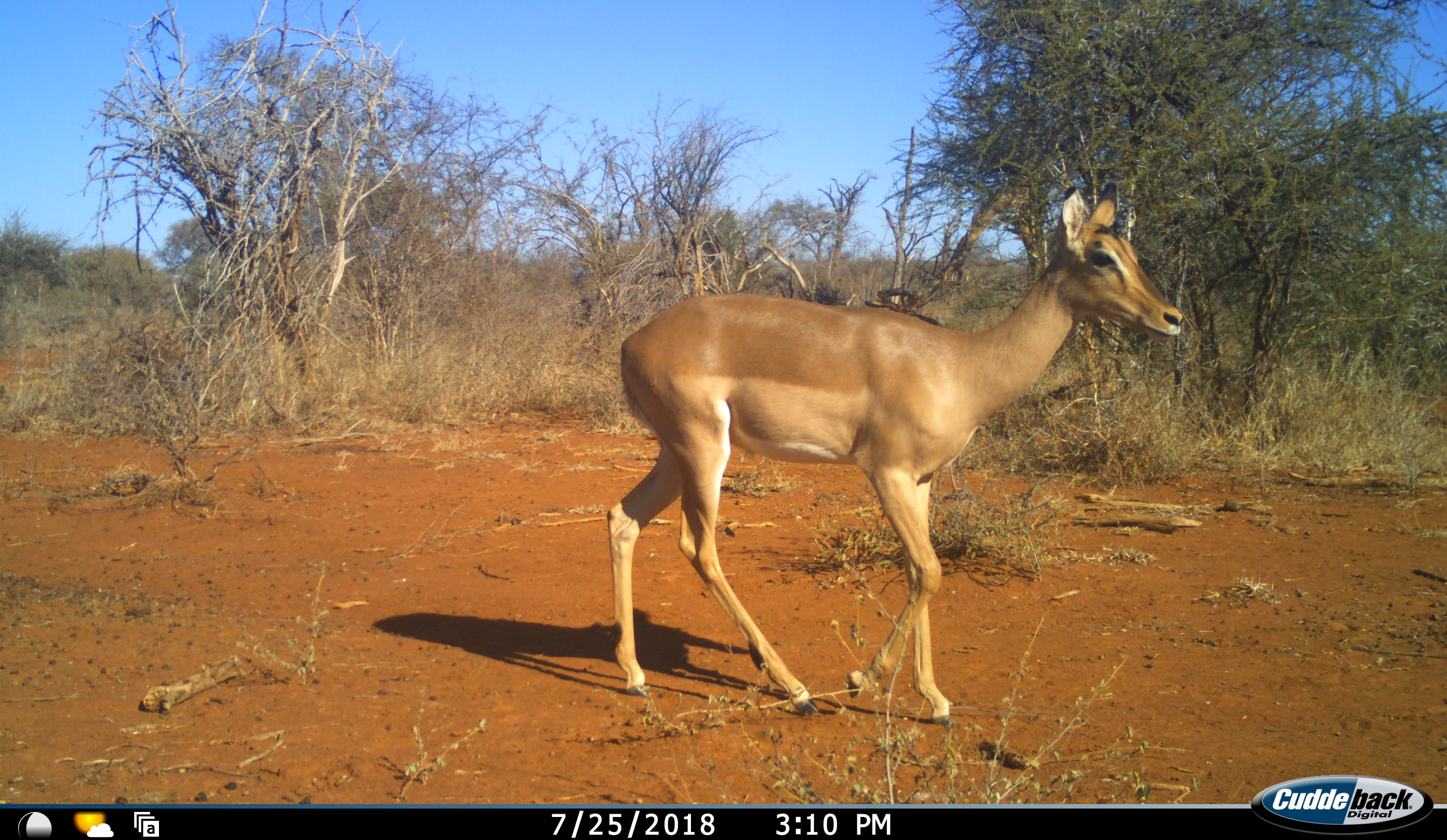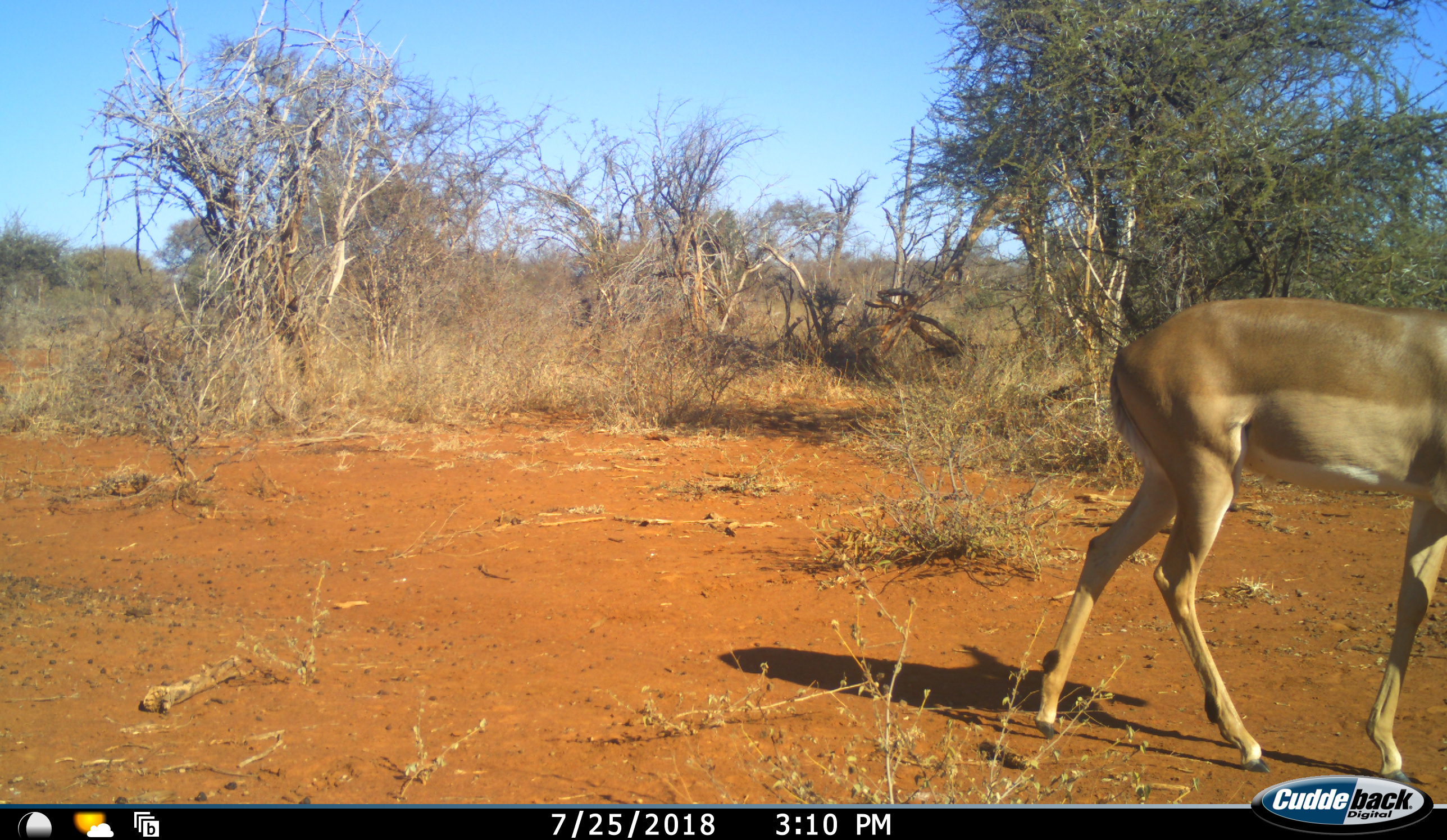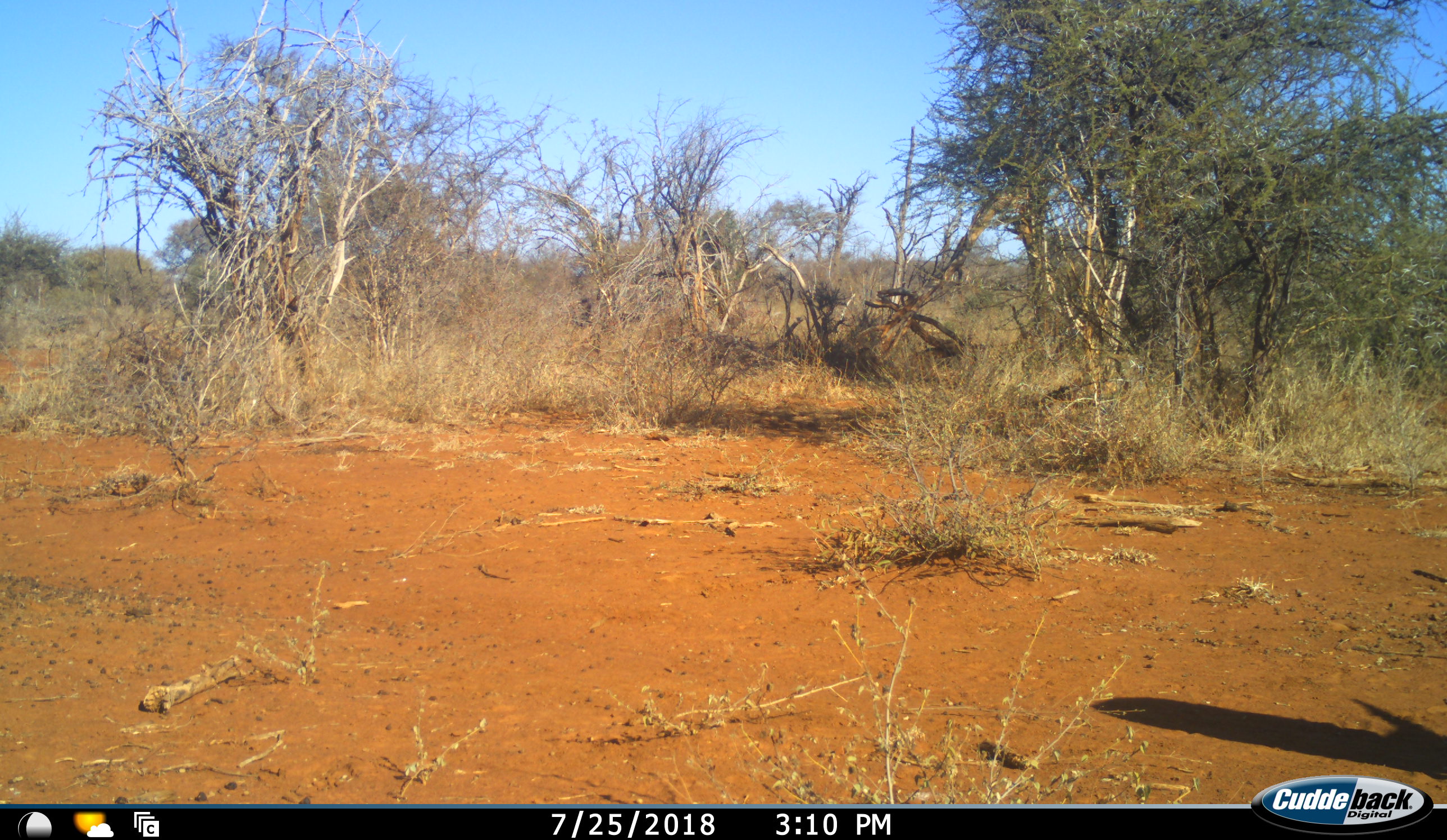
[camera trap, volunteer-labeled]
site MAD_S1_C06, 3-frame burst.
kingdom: Animalia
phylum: Chordata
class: Mammalia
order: Artiodactyla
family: Bovidae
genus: Aepyceros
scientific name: Aepyceros melampus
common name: impala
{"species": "impala (Aepyceros melampus)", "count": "1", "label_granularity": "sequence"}